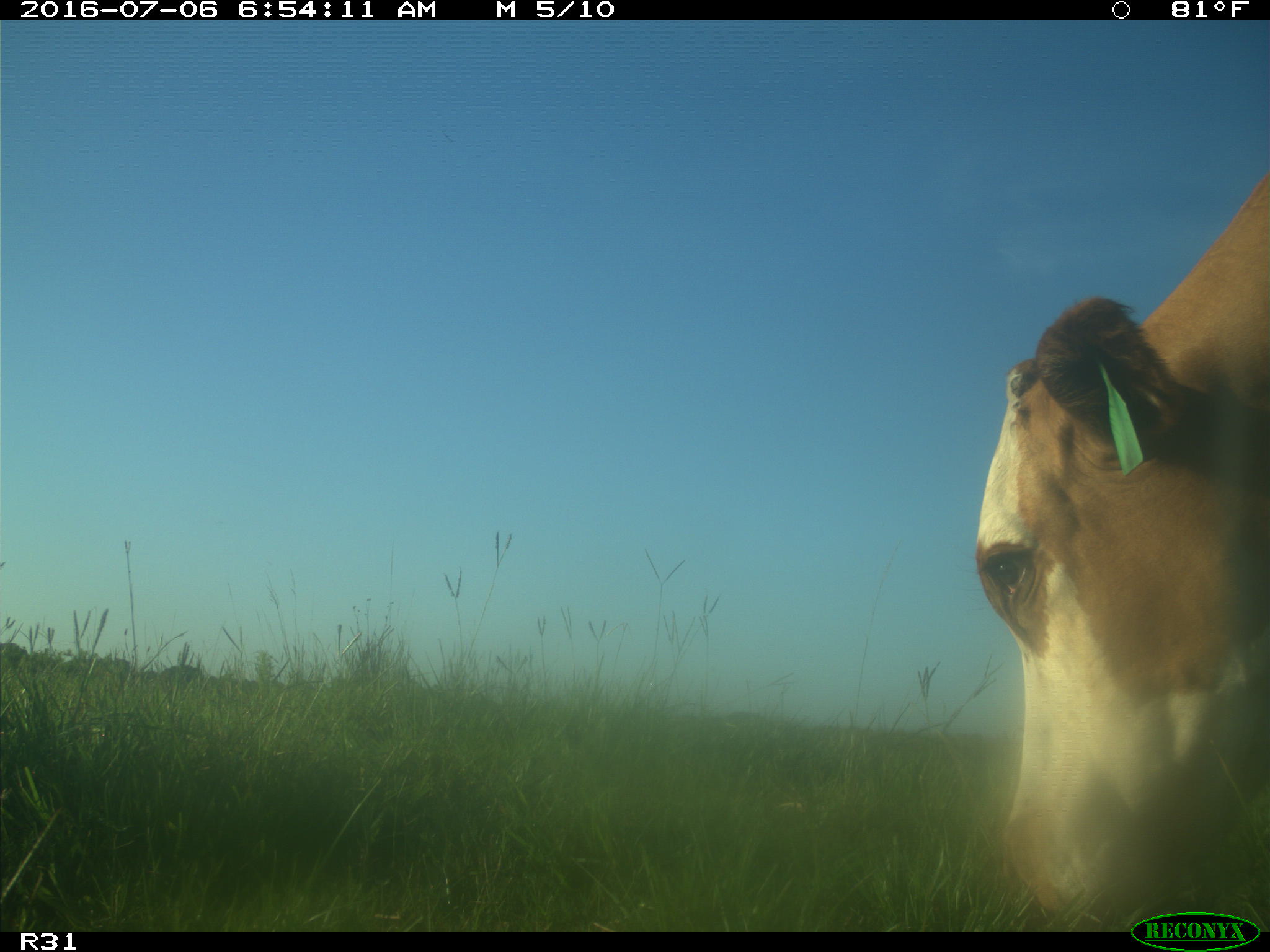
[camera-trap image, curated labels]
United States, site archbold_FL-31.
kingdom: Animalia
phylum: Chordata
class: Mammalia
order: Artiodactyla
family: Bovidae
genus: Bos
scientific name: Bos taurus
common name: domestic cow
Bos taurus (domestic cow).